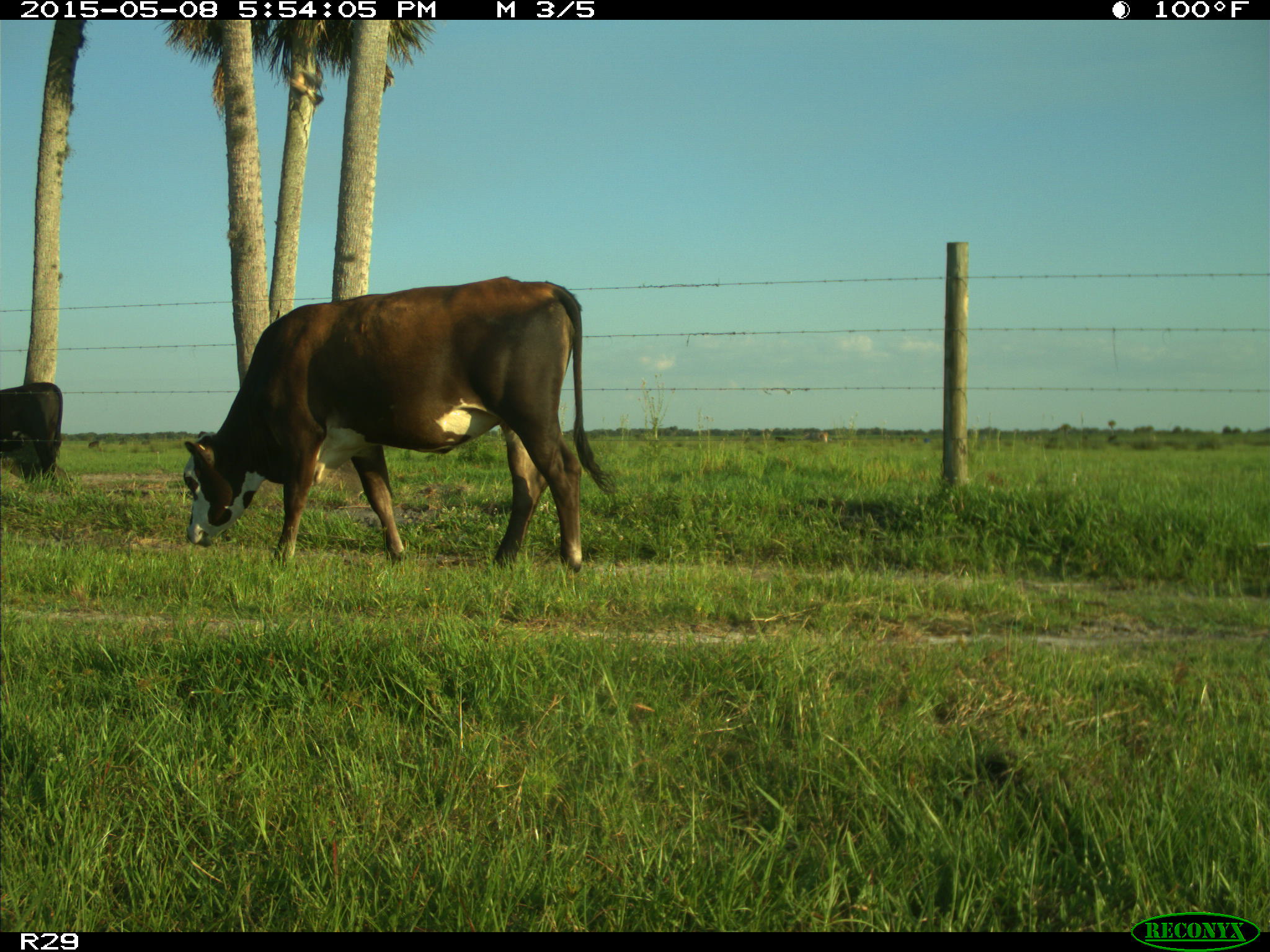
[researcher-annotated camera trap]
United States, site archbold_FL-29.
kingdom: Animalia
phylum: Chordata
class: Mammalia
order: Artiodactyla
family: Bovidae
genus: Bos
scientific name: Bos taurus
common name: domestic cow